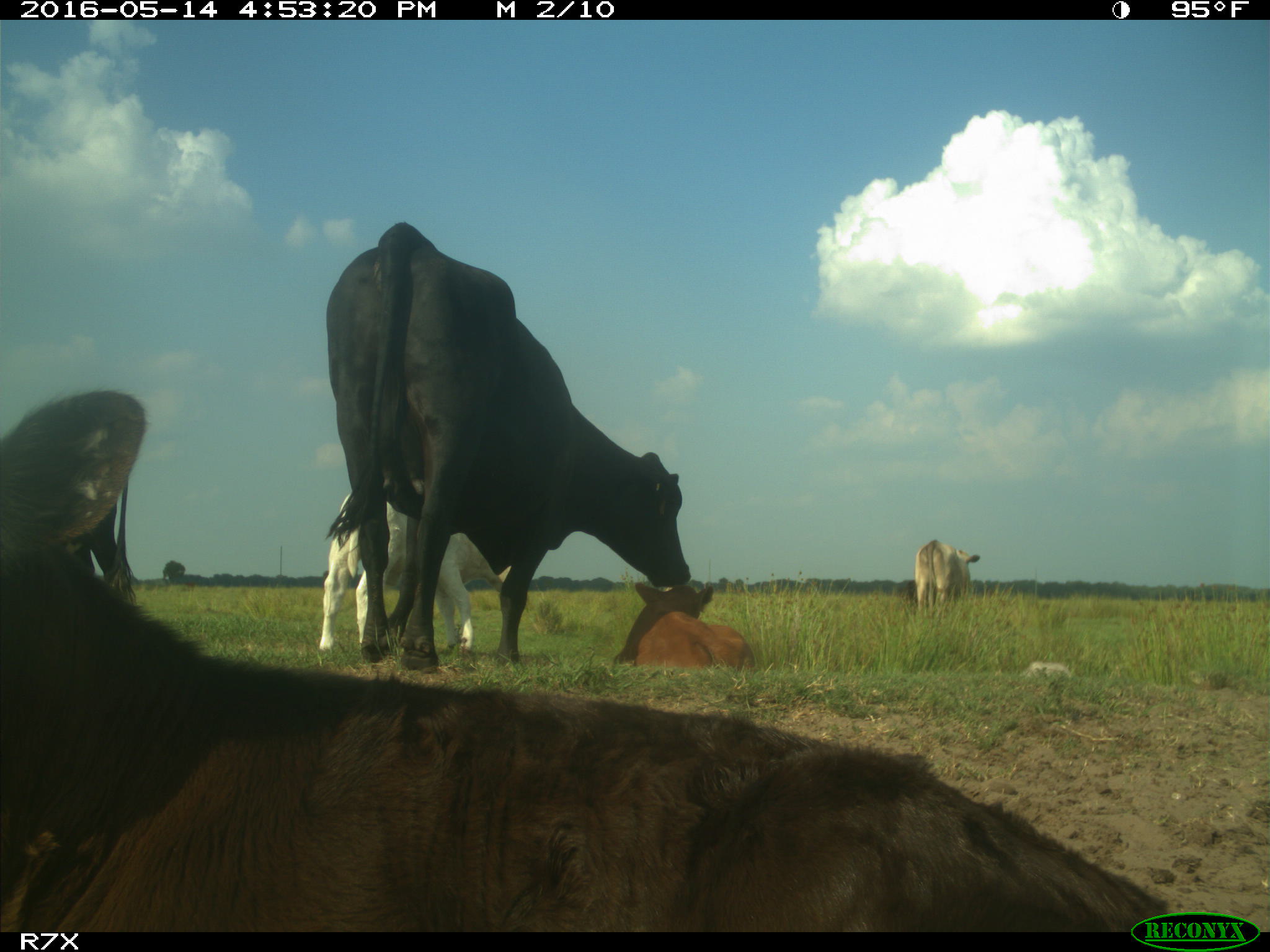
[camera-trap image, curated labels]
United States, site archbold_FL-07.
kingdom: Animalia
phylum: Chordata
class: Mammalia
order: Artiodactyla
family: Bovidae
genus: Bos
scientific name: Bos taurus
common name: domestic cow